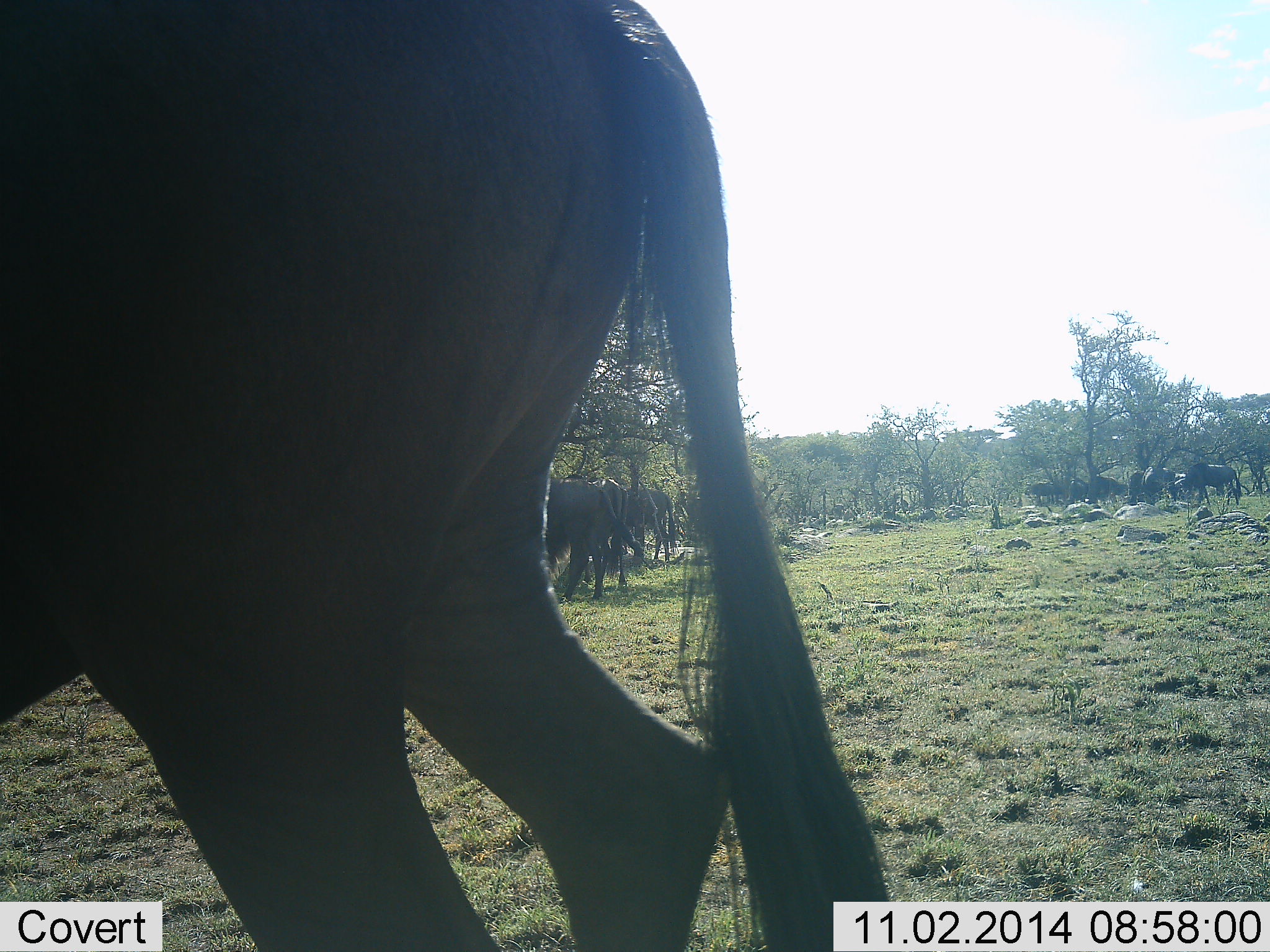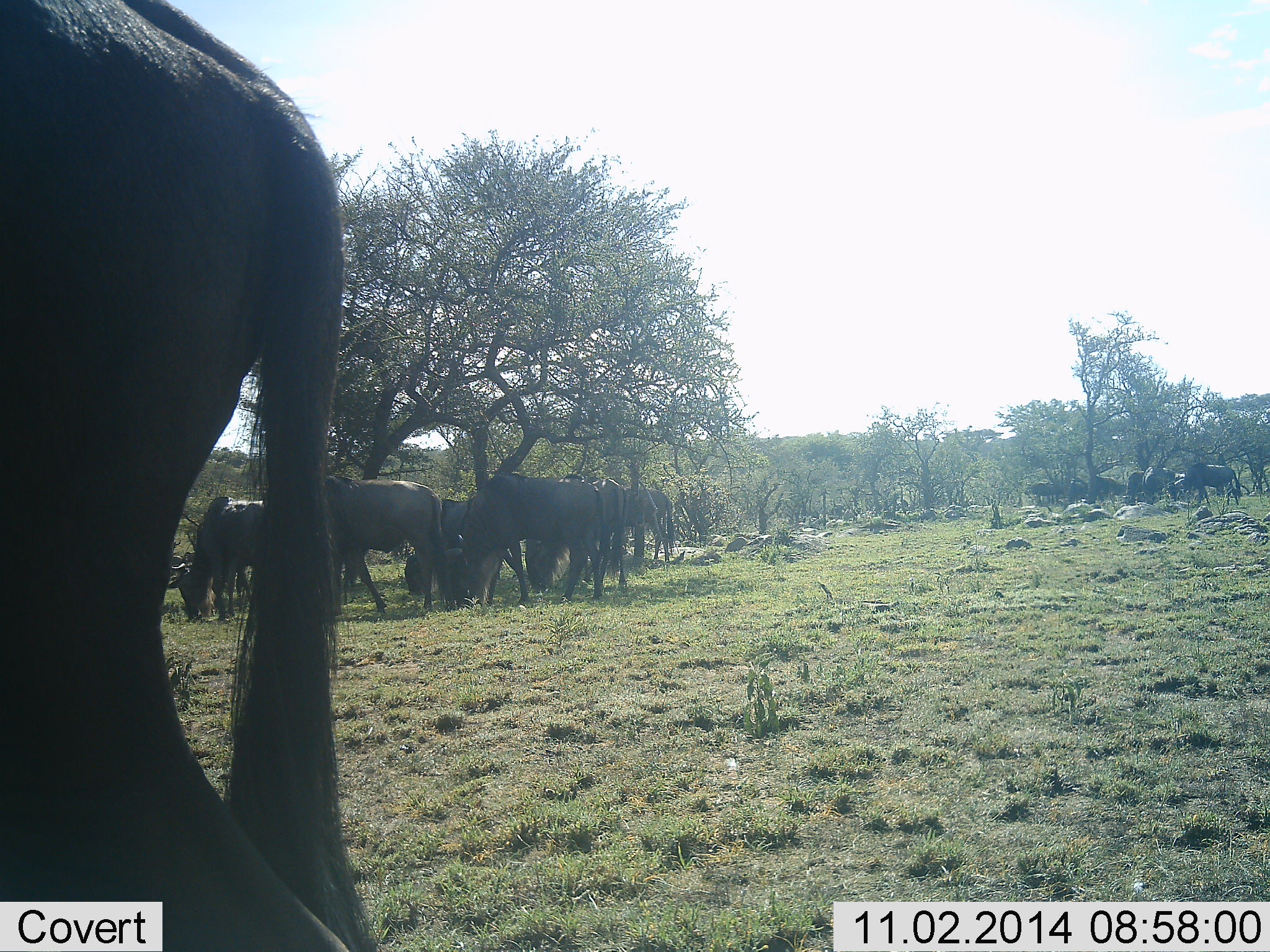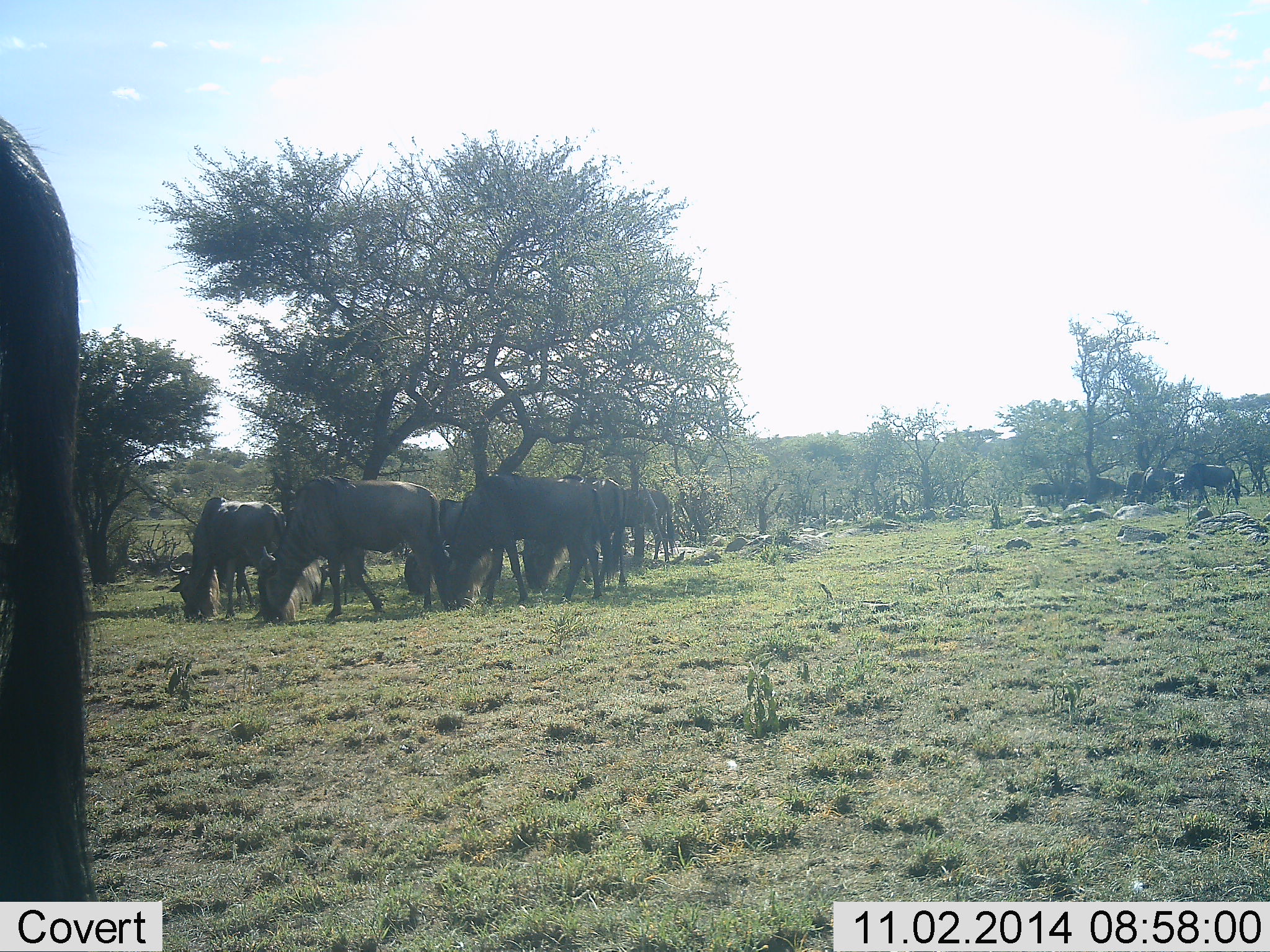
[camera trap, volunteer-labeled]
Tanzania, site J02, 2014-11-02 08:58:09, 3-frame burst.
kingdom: Animalia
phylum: Chordata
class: Mammalia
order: Artiodactyla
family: Bovidae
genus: Connochaetes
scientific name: Connochaetes taurinus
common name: blue wildebeest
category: wildebeest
Wildebeest (blue wildebeest) (Connochaetes taurinus), count 11-50. Behavior (volunteer vote fractions): standing 30%, resting 10%, moving 30%, interacting 0%. Young present (vote fraction): 0%. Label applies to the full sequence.